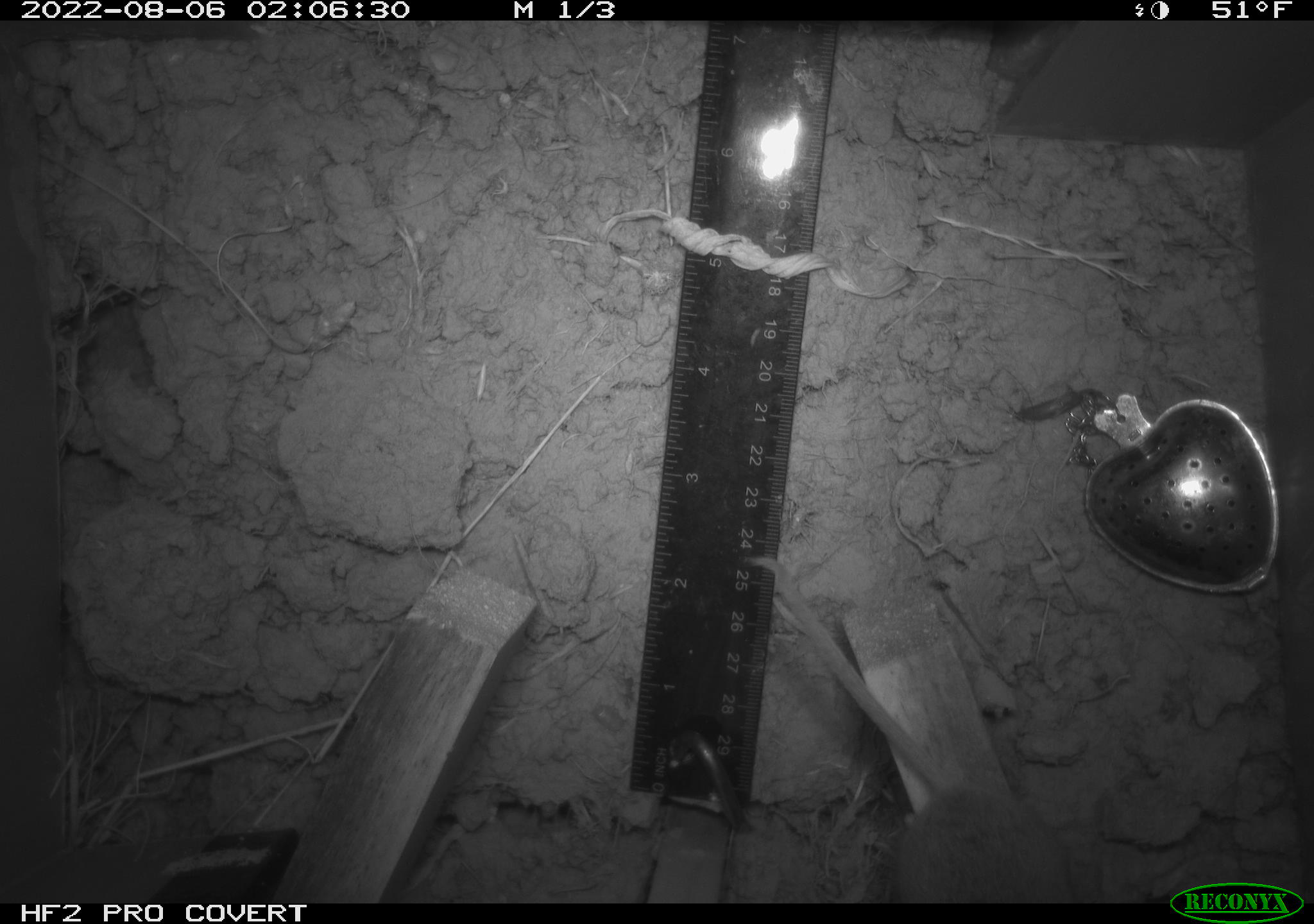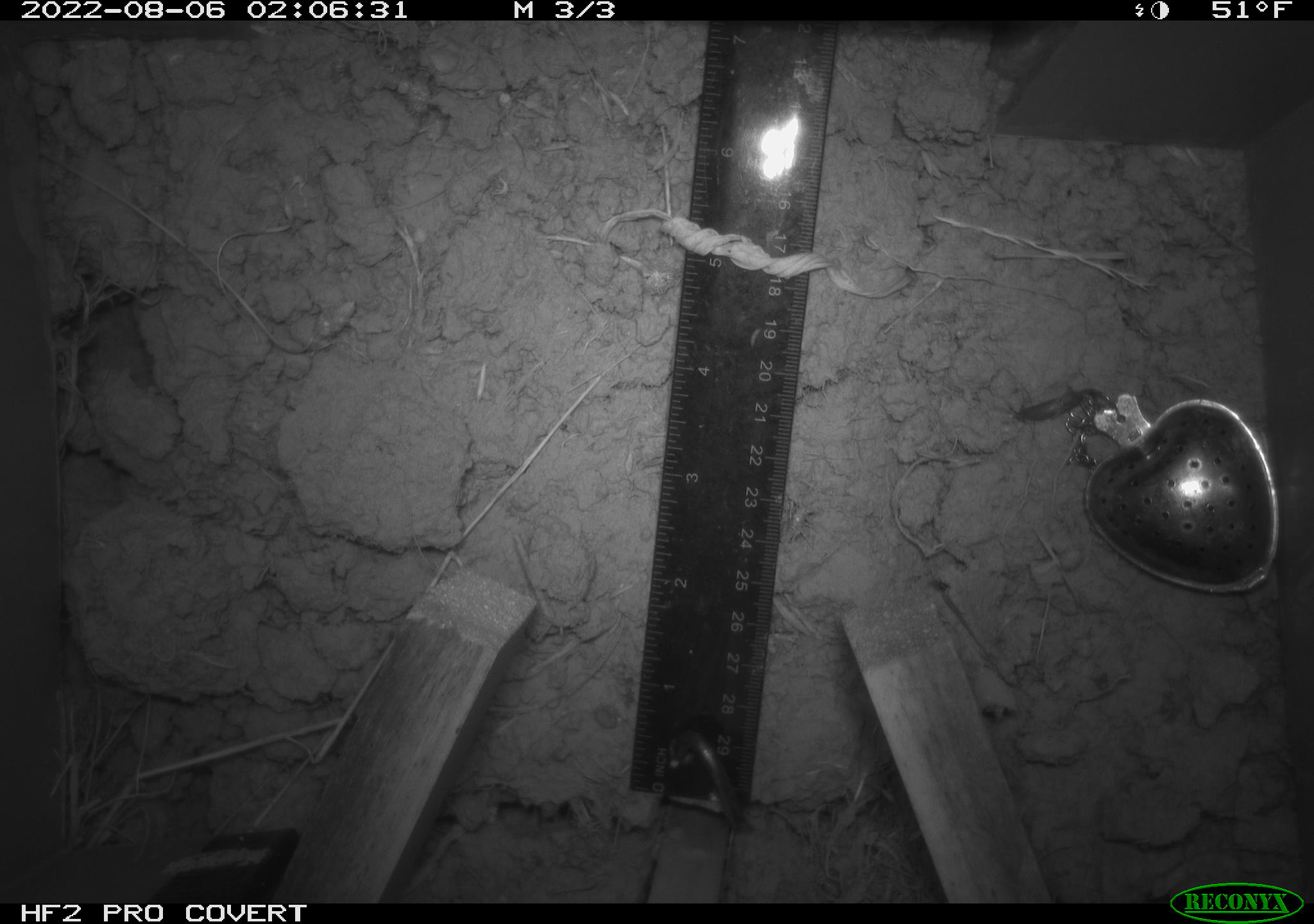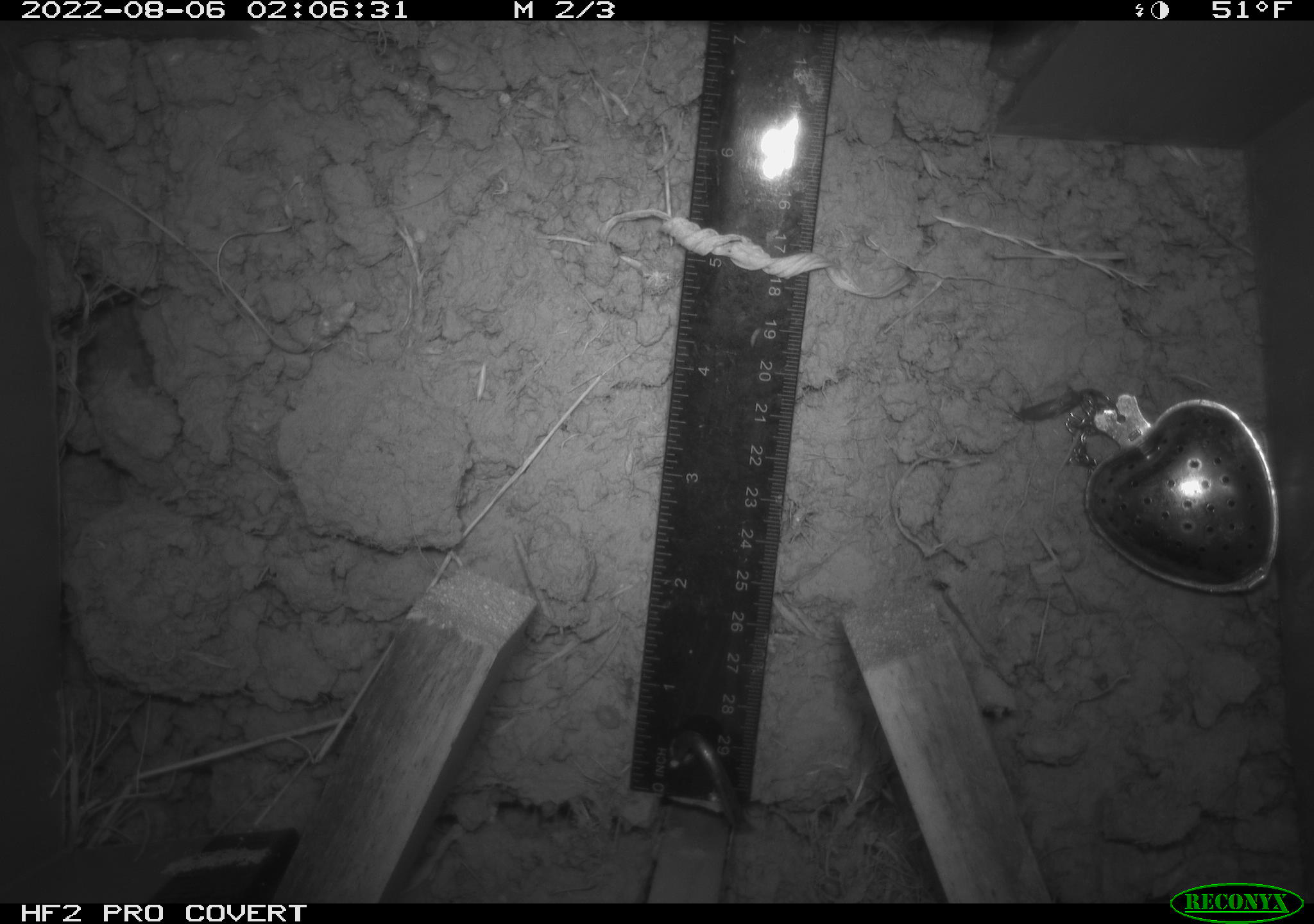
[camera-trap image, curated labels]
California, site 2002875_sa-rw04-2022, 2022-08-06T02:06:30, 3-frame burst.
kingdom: Animalia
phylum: Chordata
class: Mammalia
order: Rodentia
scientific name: Rodentia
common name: mouse species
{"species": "mouse species (Rodentia)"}